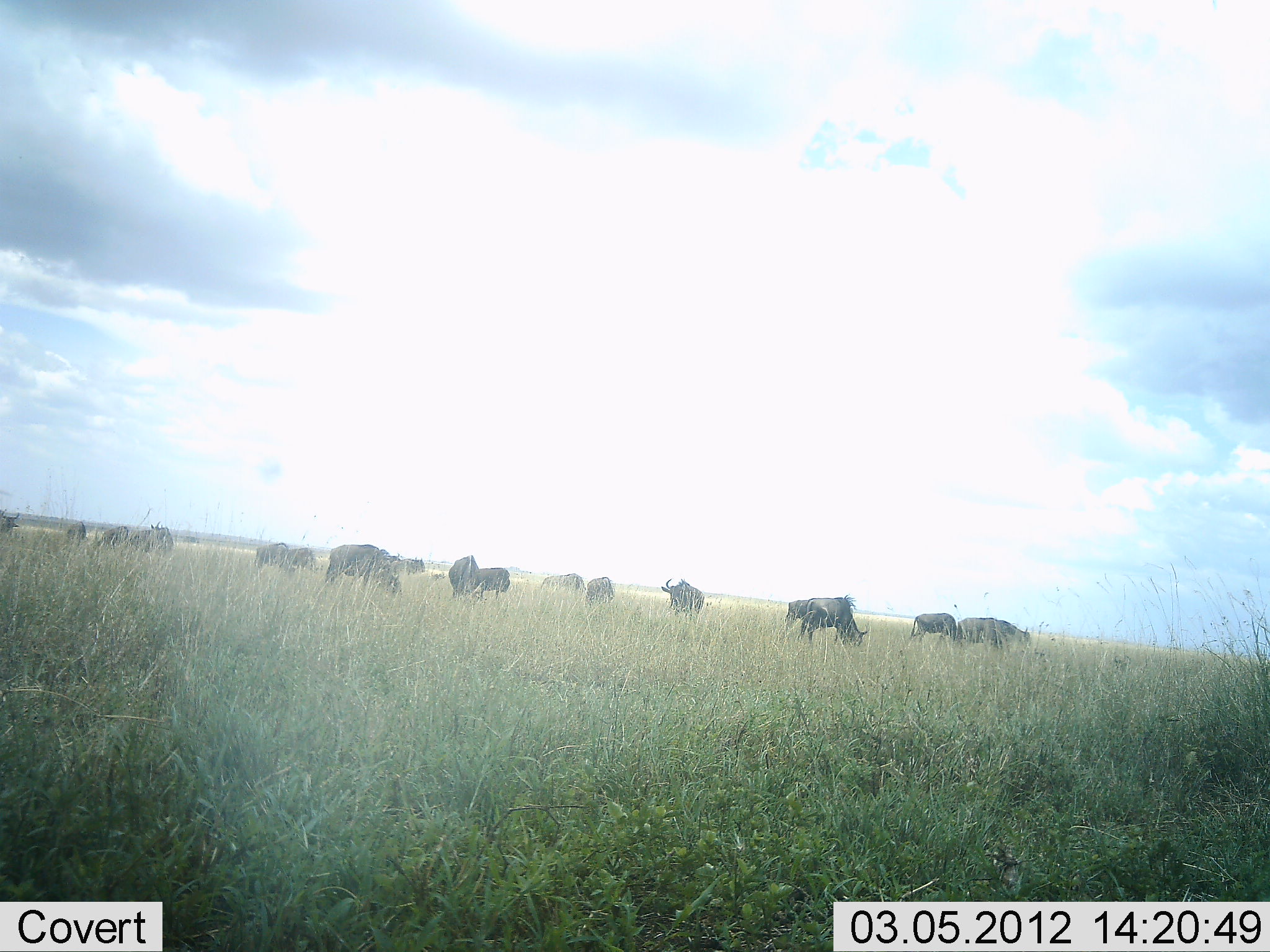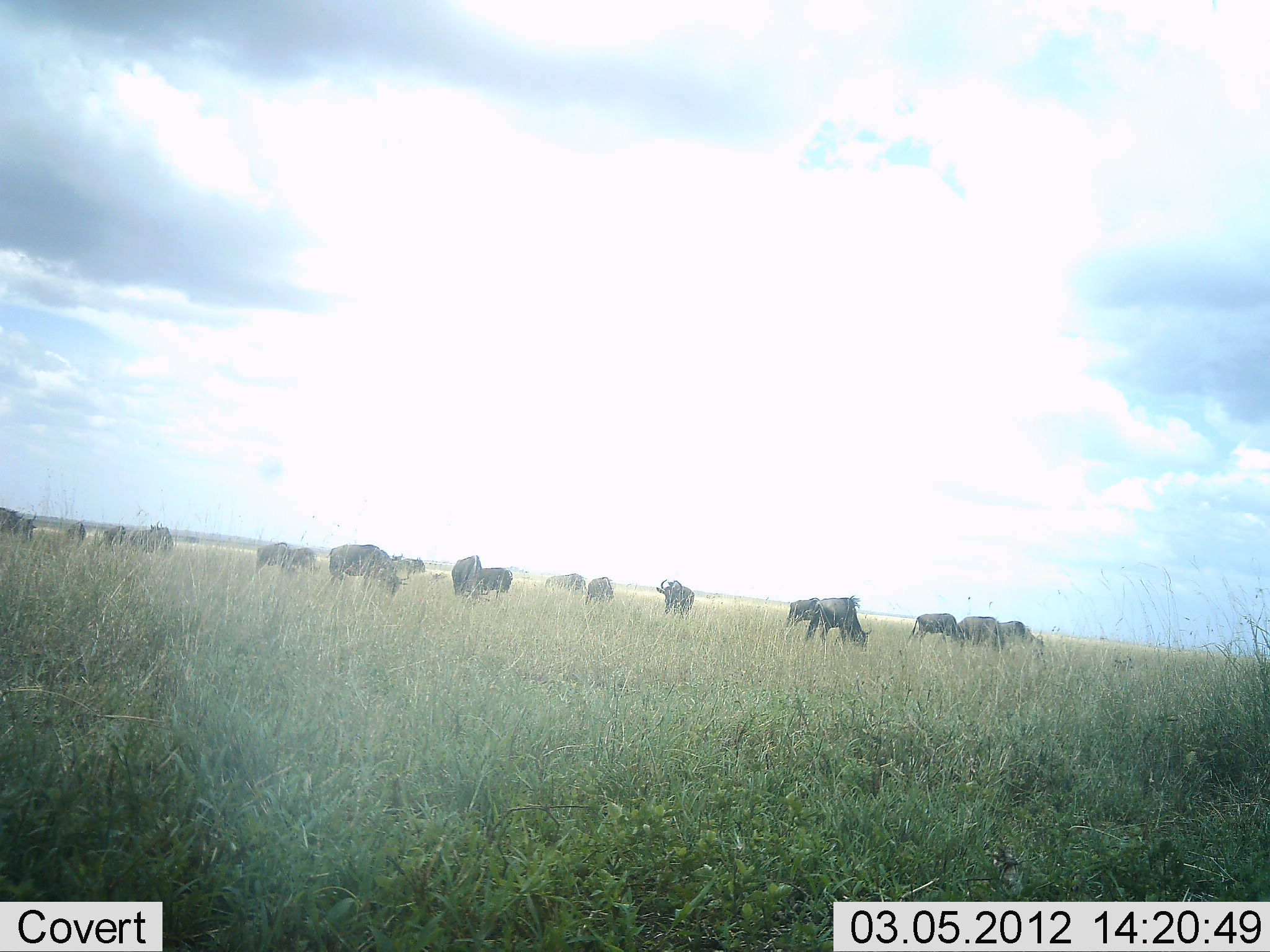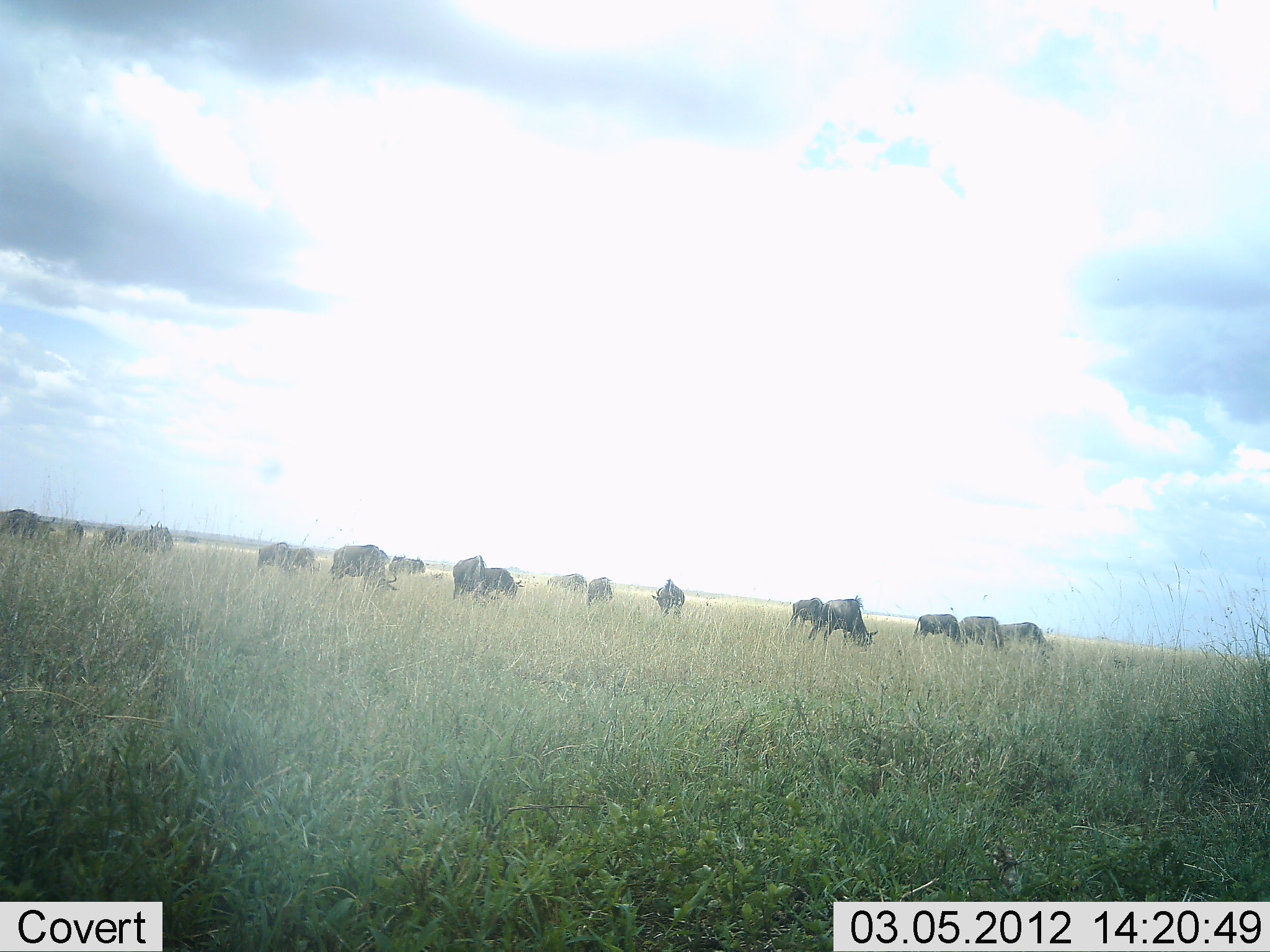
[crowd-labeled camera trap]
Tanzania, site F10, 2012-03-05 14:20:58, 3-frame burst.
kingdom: Animalia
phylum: Chordata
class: Mammalia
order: Artiodactyla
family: Bovidae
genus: Connochaetes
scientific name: Connochaetes taurinus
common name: blue wildebeest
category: wildebeest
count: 11-50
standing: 56%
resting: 6%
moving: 28%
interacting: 11%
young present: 0%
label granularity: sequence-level